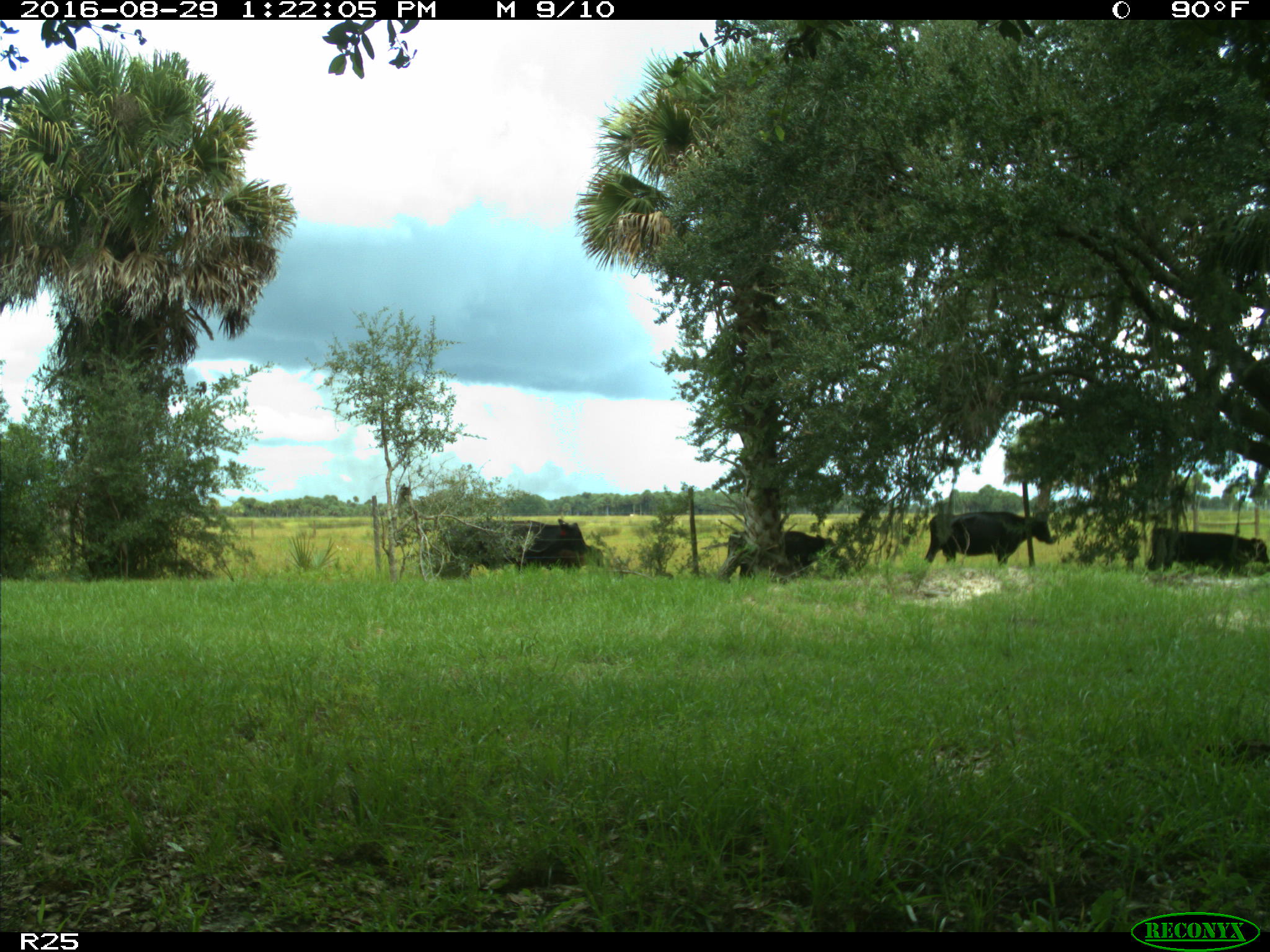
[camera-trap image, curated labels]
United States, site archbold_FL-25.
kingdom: Animalia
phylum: Chordata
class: Mammalia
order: Artiodactyla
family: Bovidae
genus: Bos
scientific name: Bos taurus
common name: domestic cow